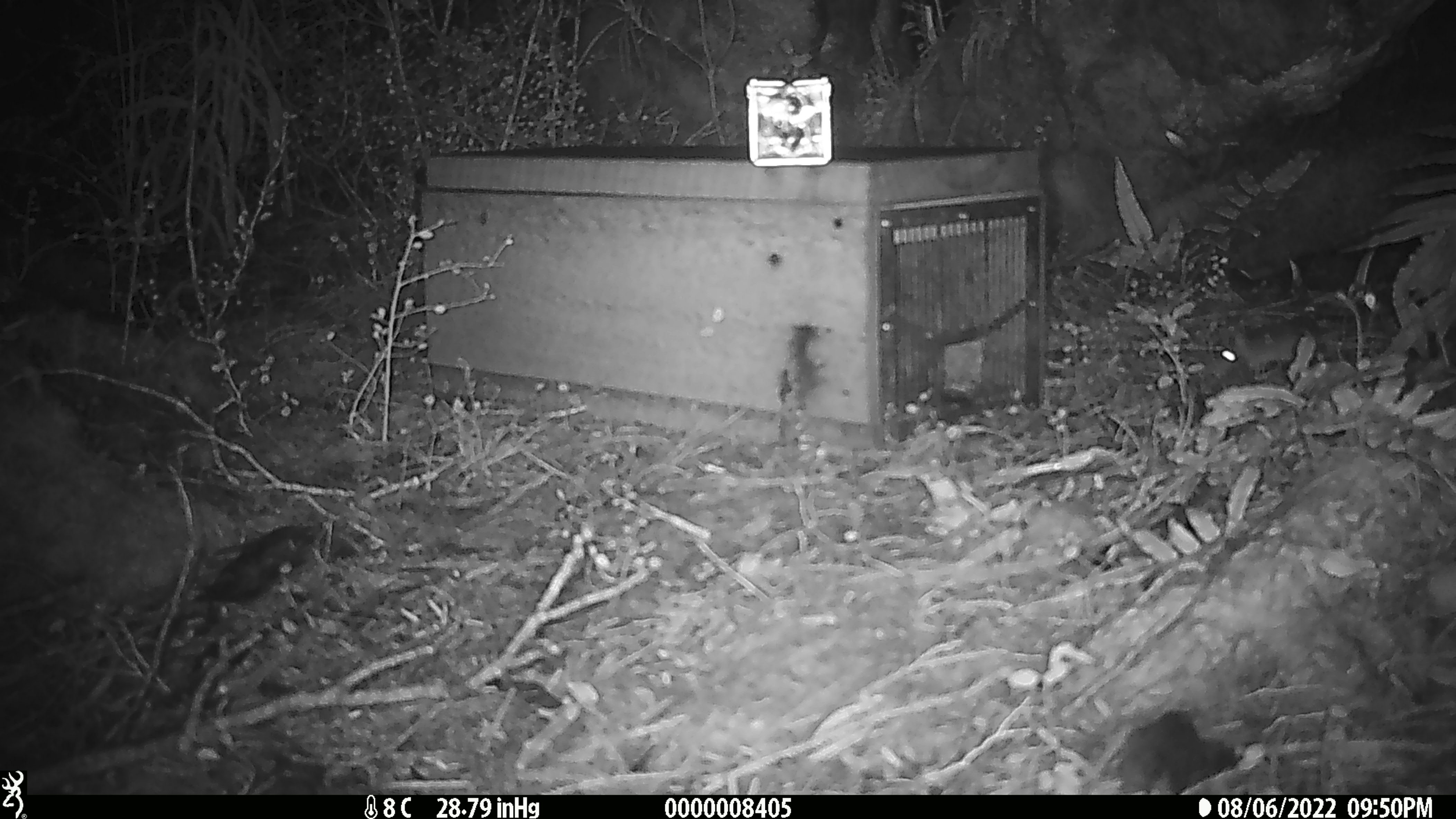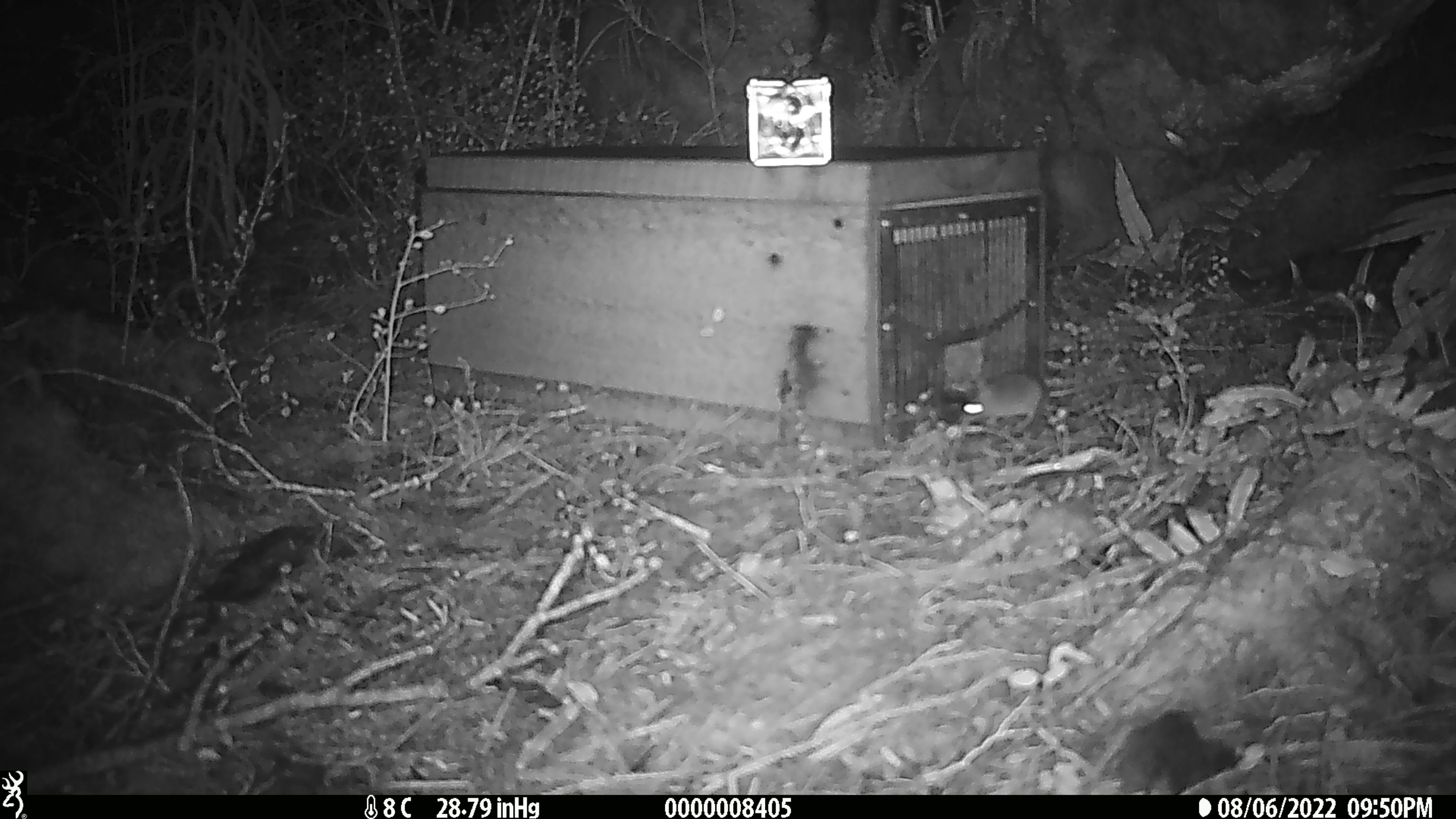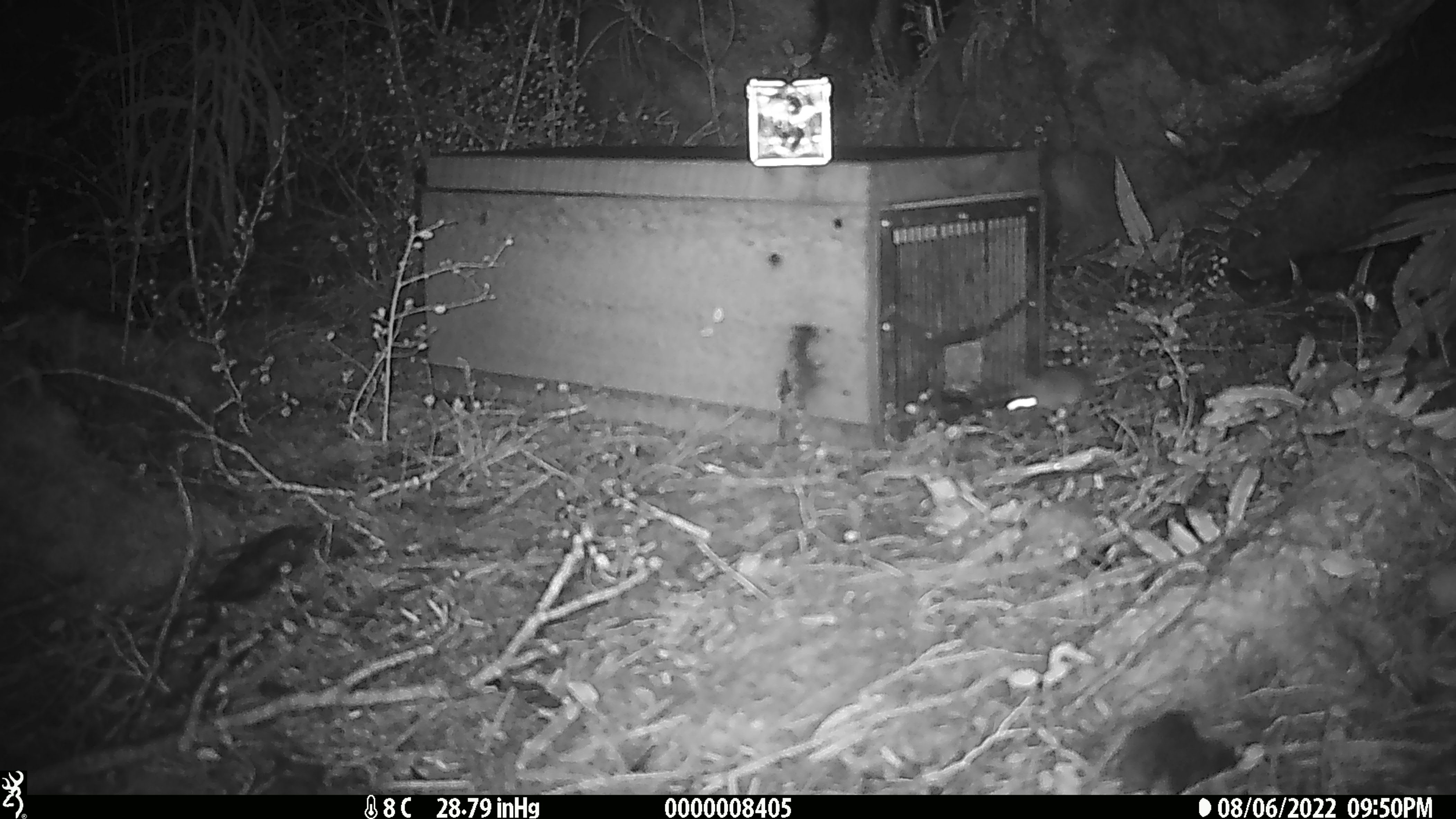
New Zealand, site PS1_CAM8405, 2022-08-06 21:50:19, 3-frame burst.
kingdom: Animalia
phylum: Chordata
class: Mammalia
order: Rodentia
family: Muridae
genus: Mus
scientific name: Mus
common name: mouse